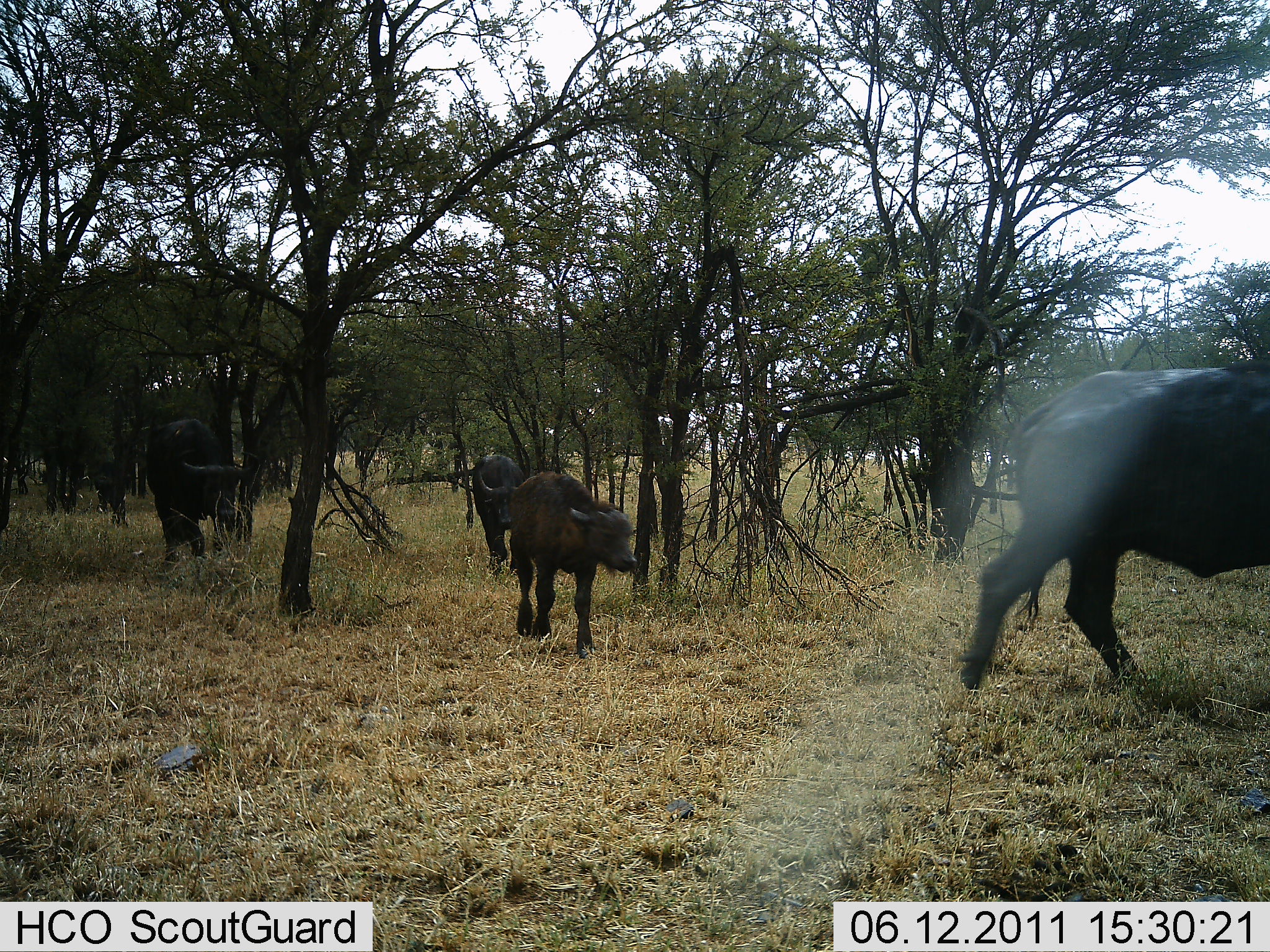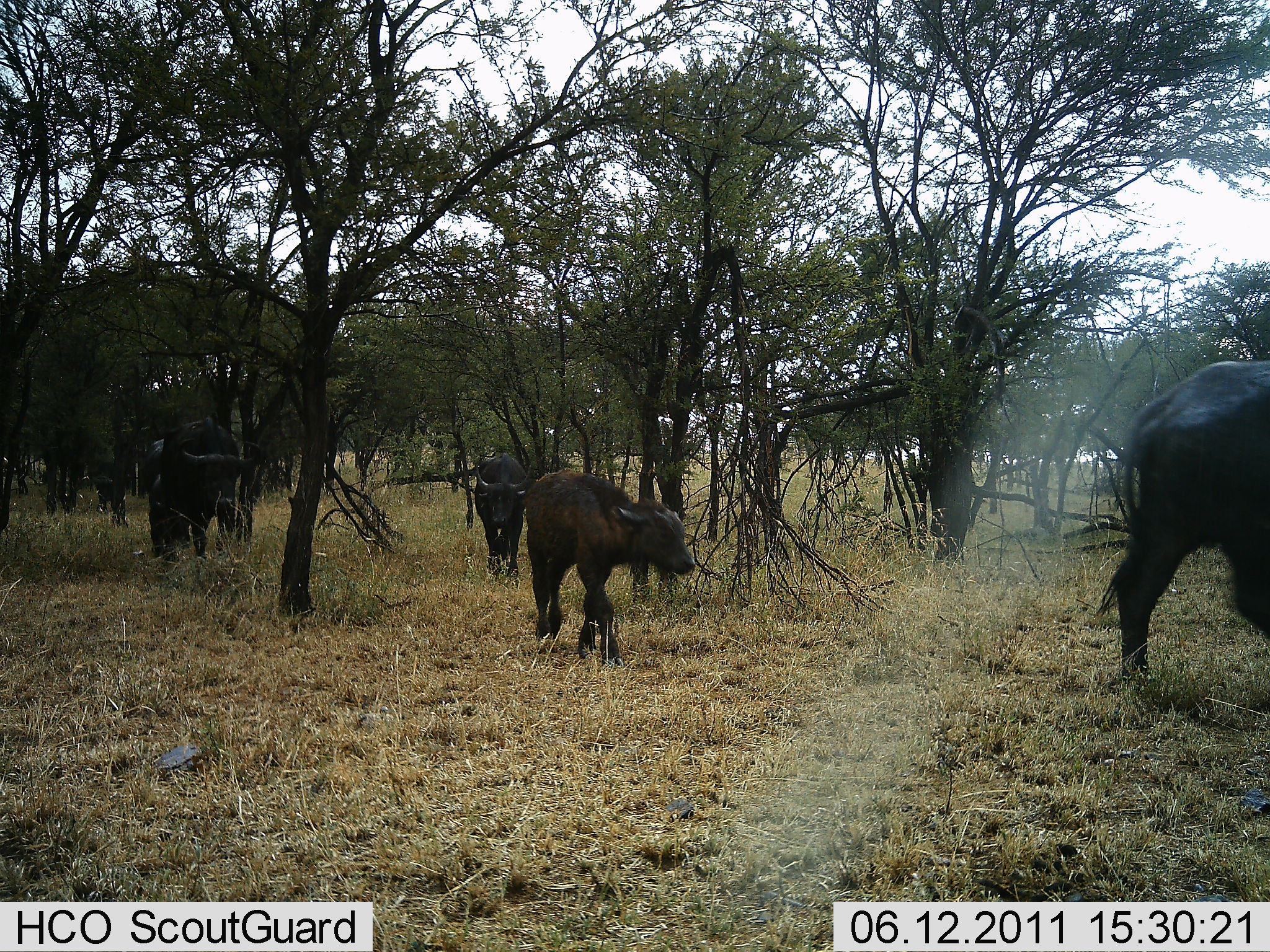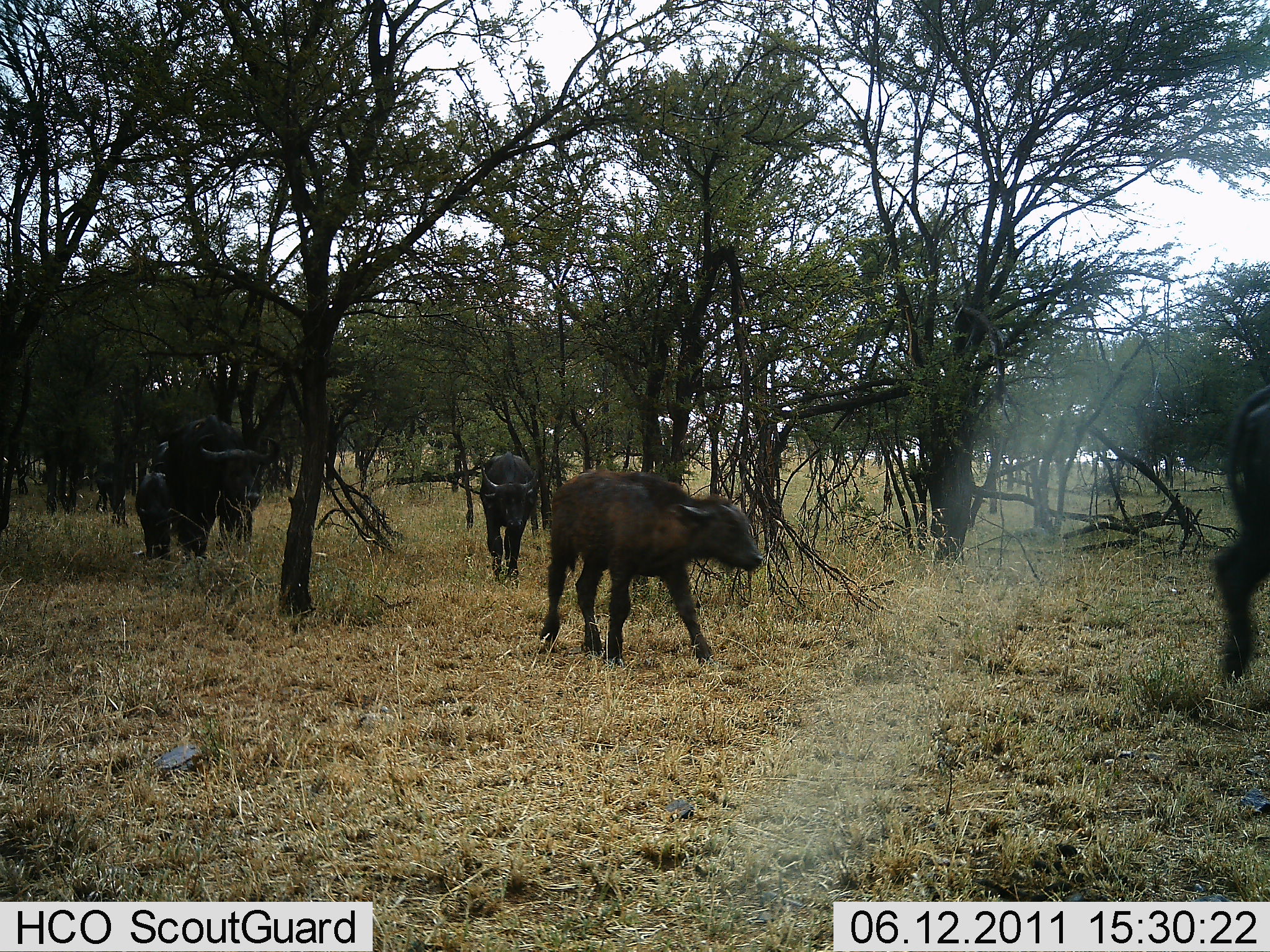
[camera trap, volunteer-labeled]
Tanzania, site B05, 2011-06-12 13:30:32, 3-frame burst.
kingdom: Animalia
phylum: Chordata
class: Mammalia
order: Artiodactyla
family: Bovidae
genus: Syncerus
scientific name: Syncerus caffer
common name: cape buffalo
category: buffalo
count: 4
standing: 0%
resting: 0%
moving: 100%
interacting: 0%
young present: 77%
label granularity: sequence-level